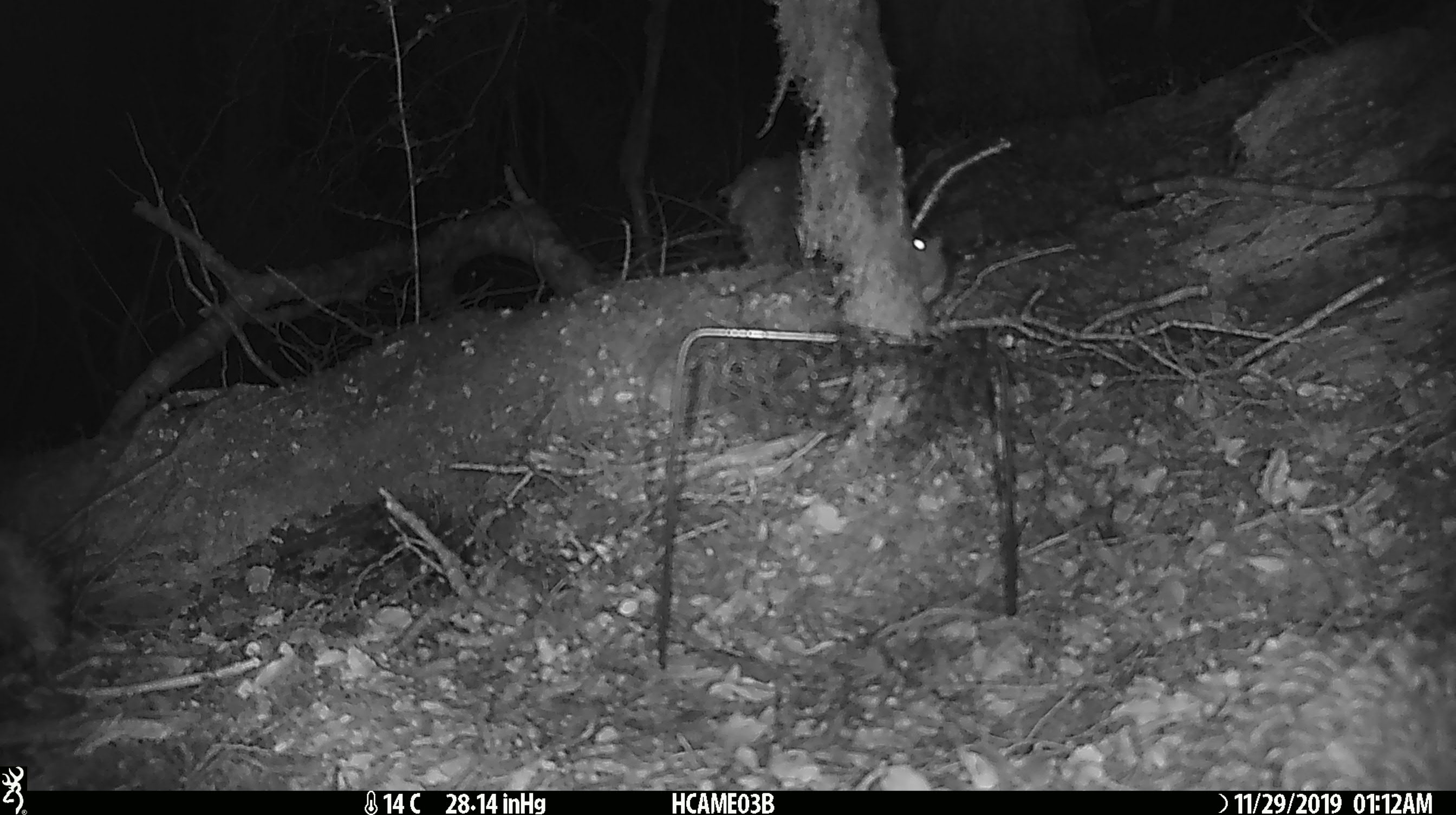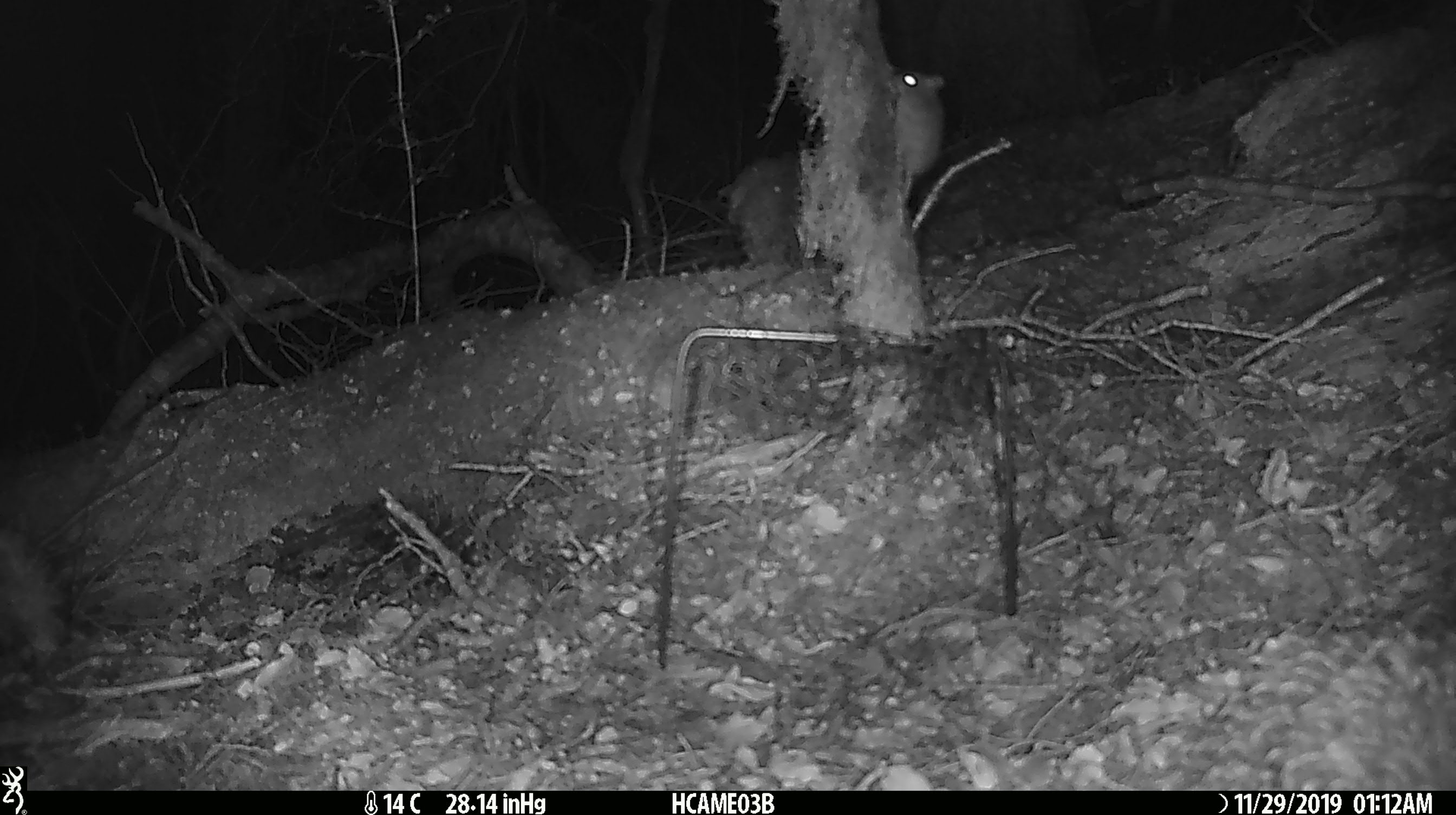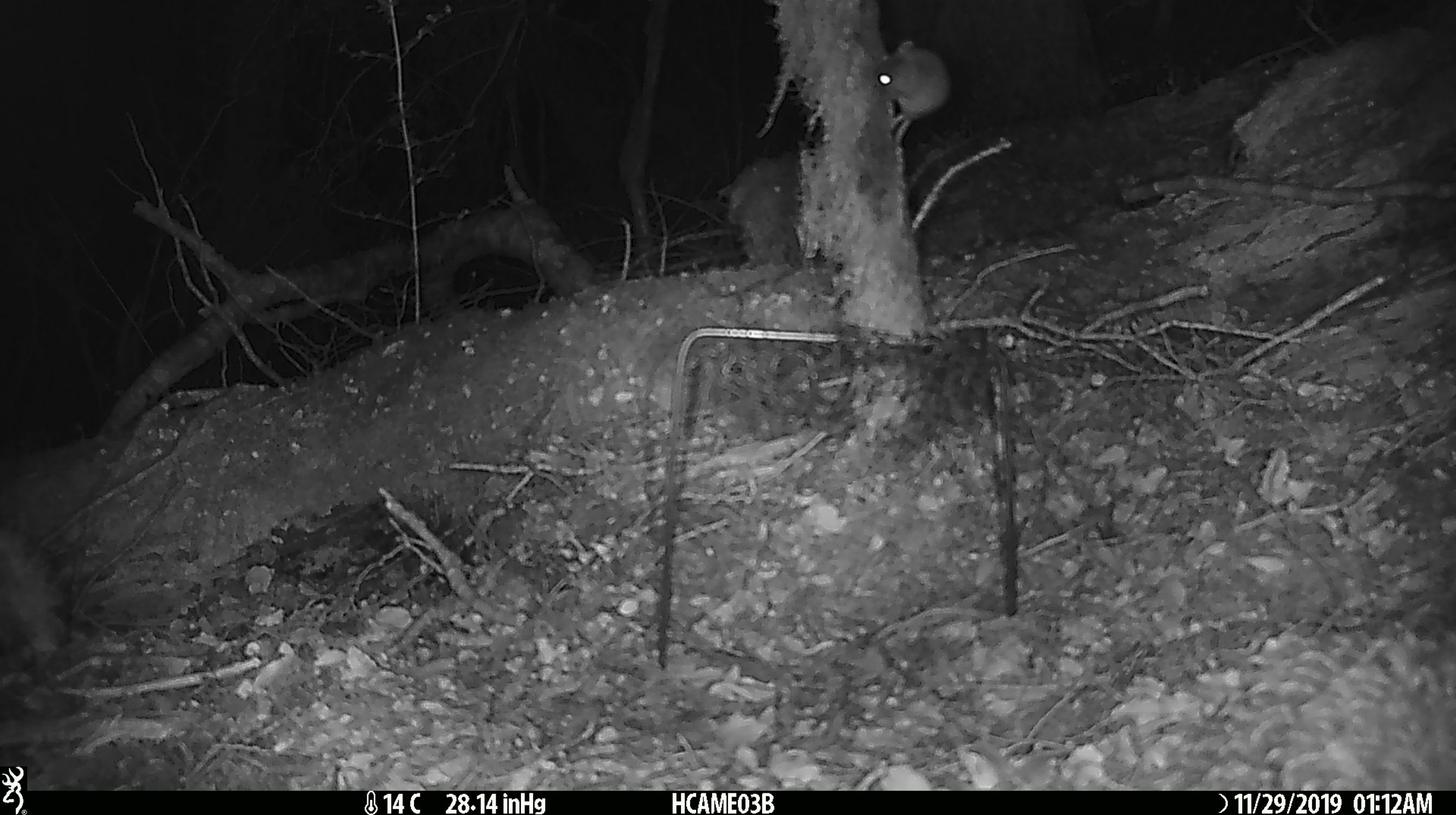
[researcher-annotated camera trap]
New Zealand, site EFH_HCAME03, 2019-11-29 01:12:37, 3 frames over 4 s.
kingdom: Animalia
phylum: Chordata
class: Mammalia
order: Rodentia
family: Muridae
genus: Mus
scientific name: Mus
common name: mouse